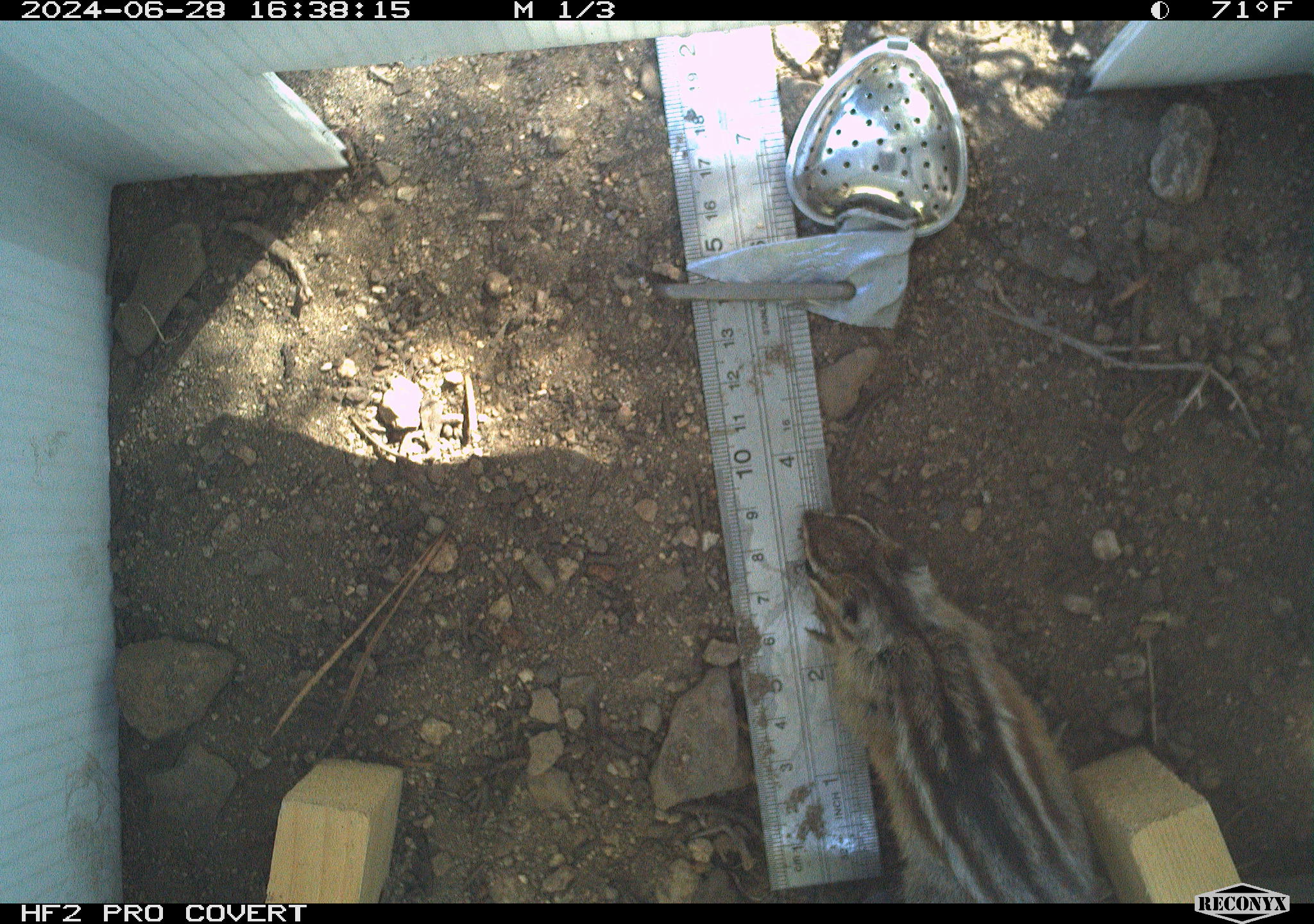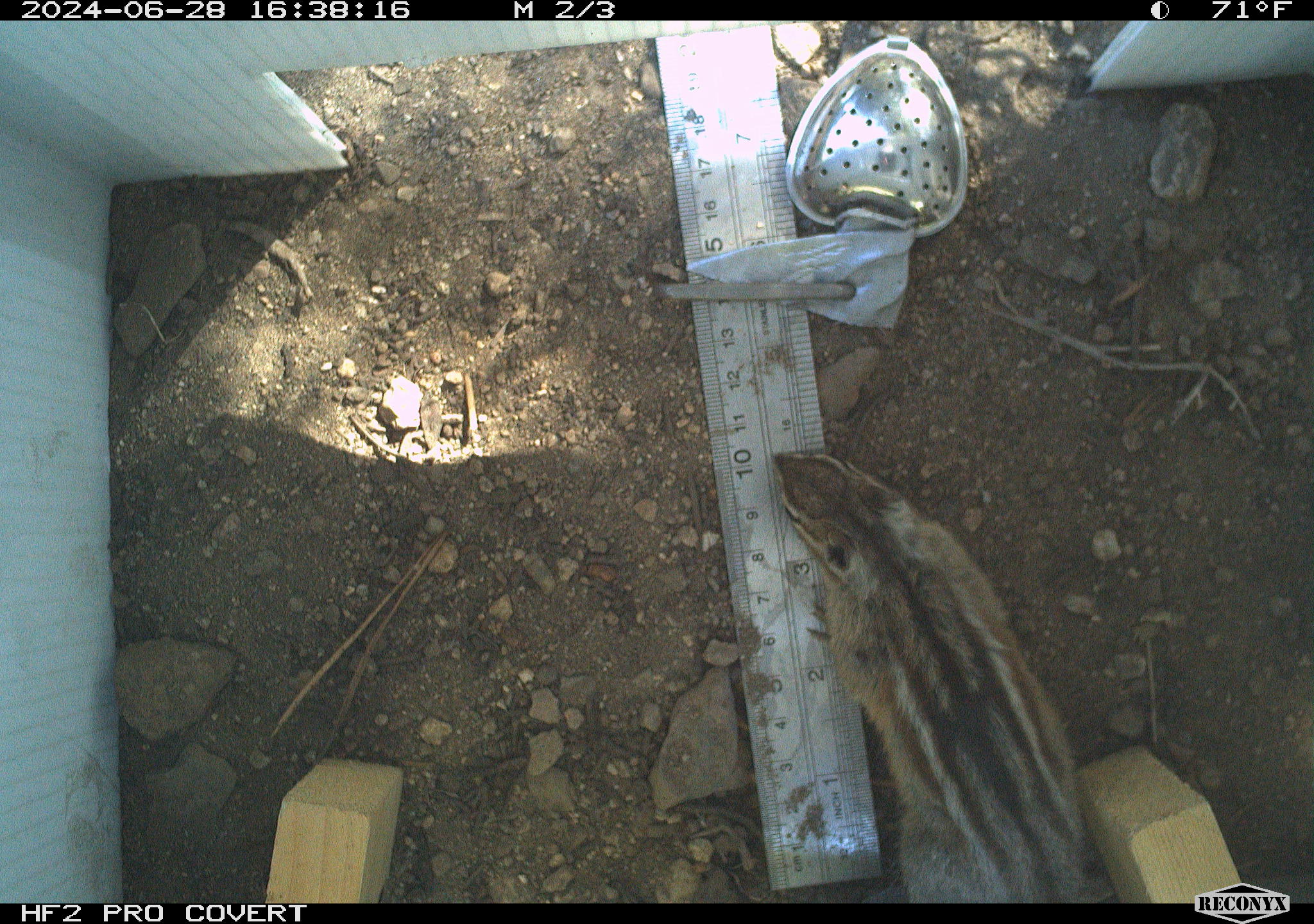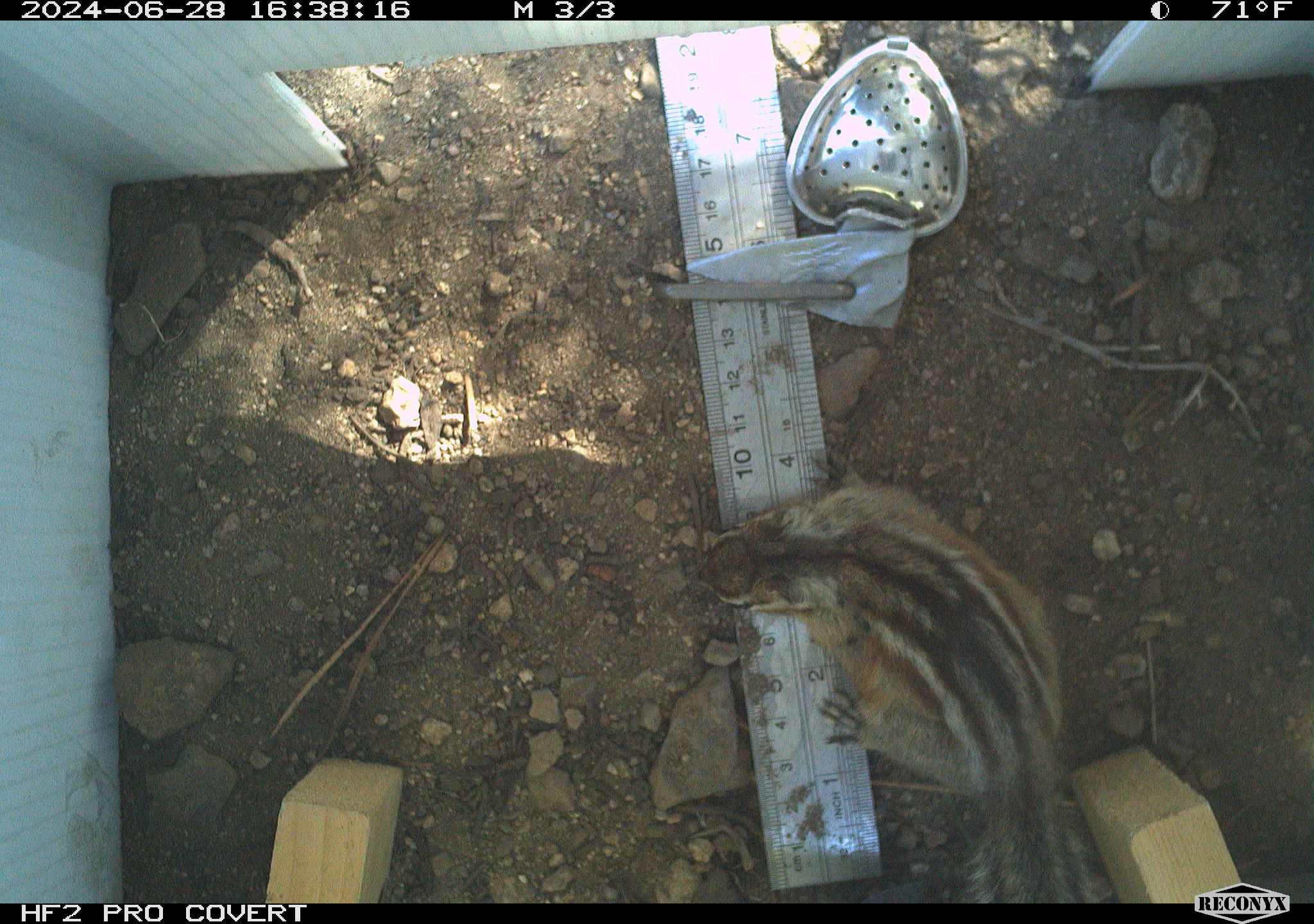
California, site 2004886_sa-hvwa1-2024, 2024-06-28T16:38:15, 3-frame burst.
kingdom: Animalia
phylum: Chordata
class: Mammalia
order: Rodentia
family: Sciuridae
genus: Neotamias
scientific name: Neotamias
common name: western chipmunks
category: neotamias species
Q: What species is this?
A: Neotamias species (western chipmunks) (Neotamias).